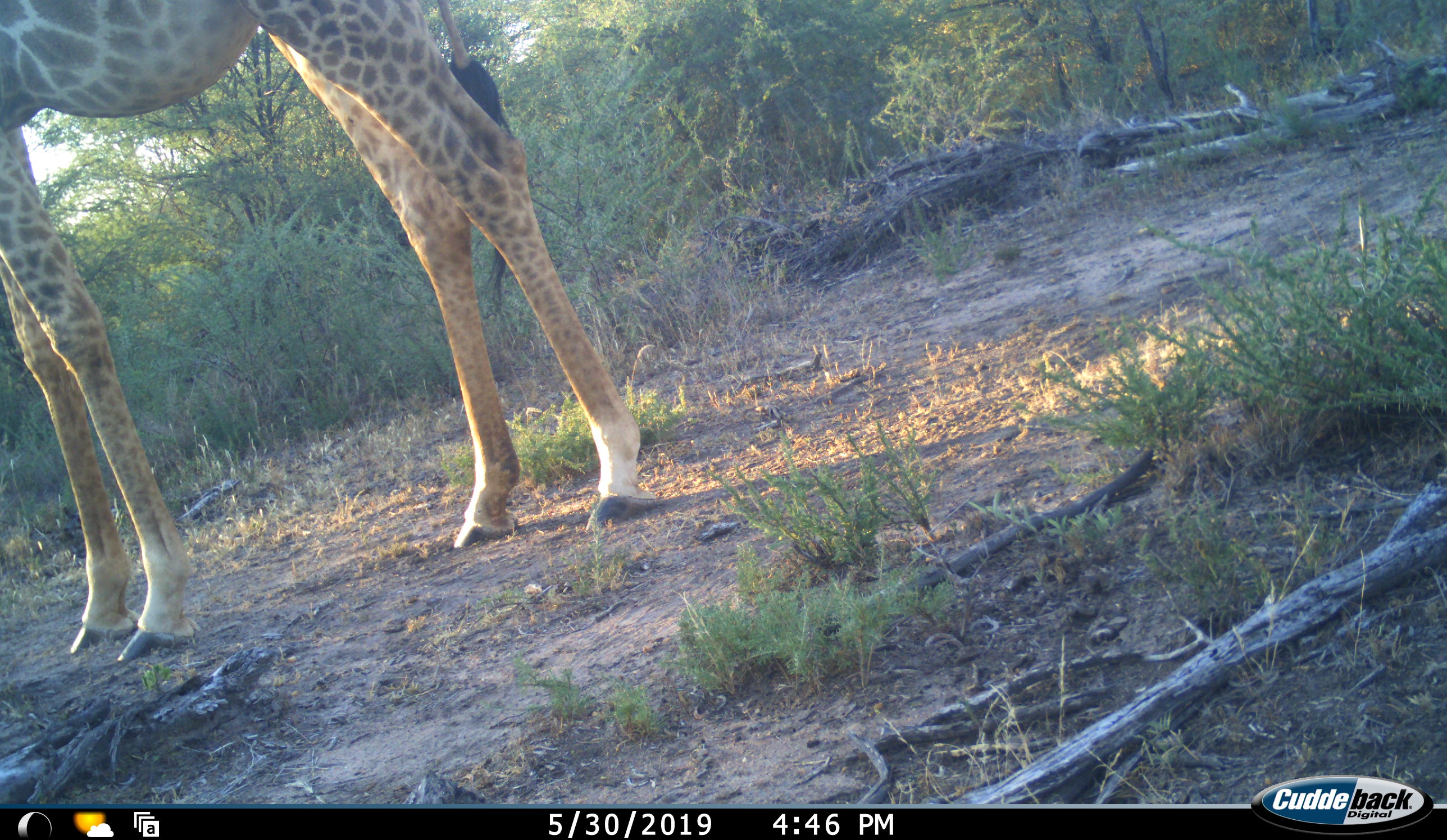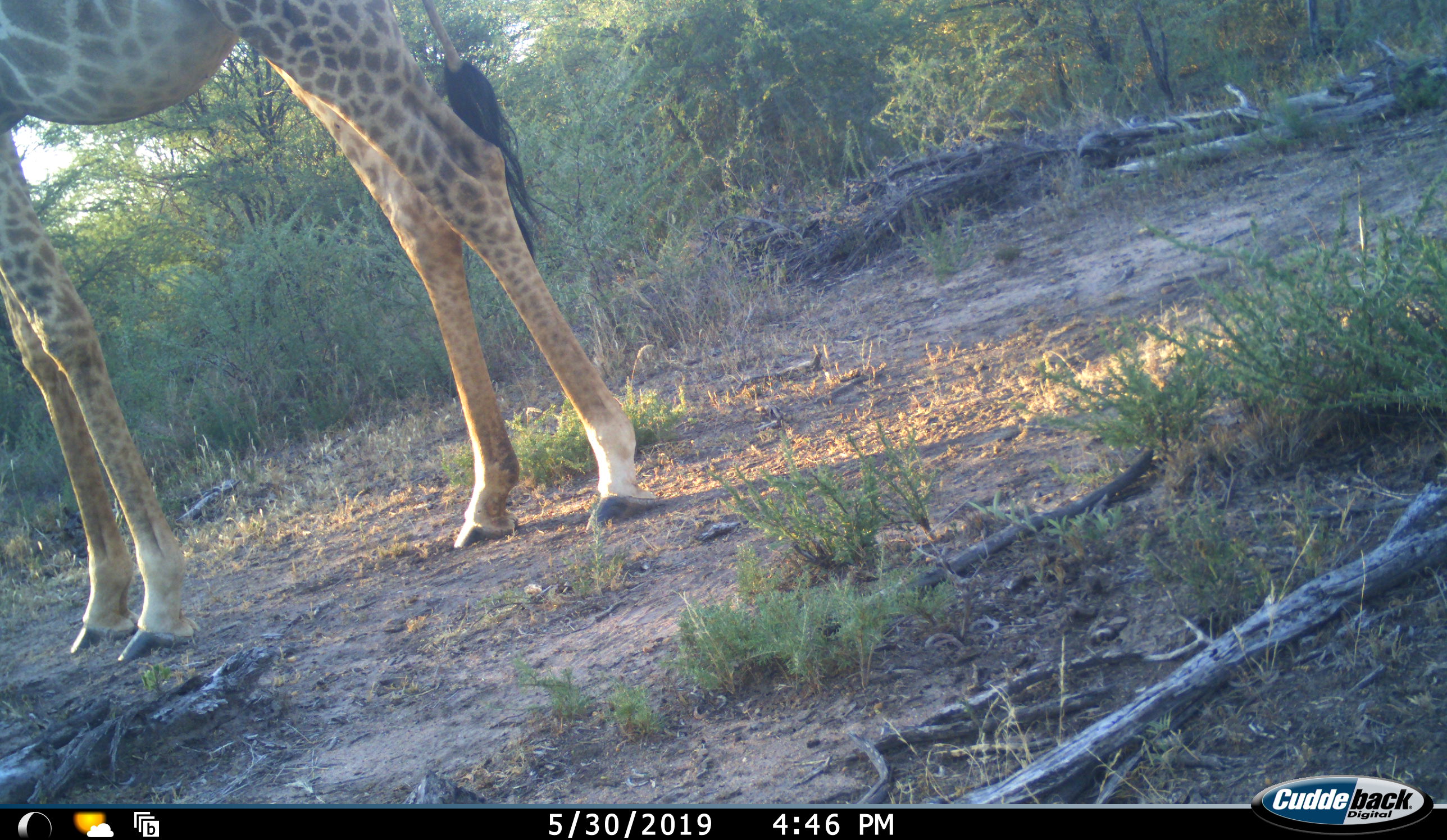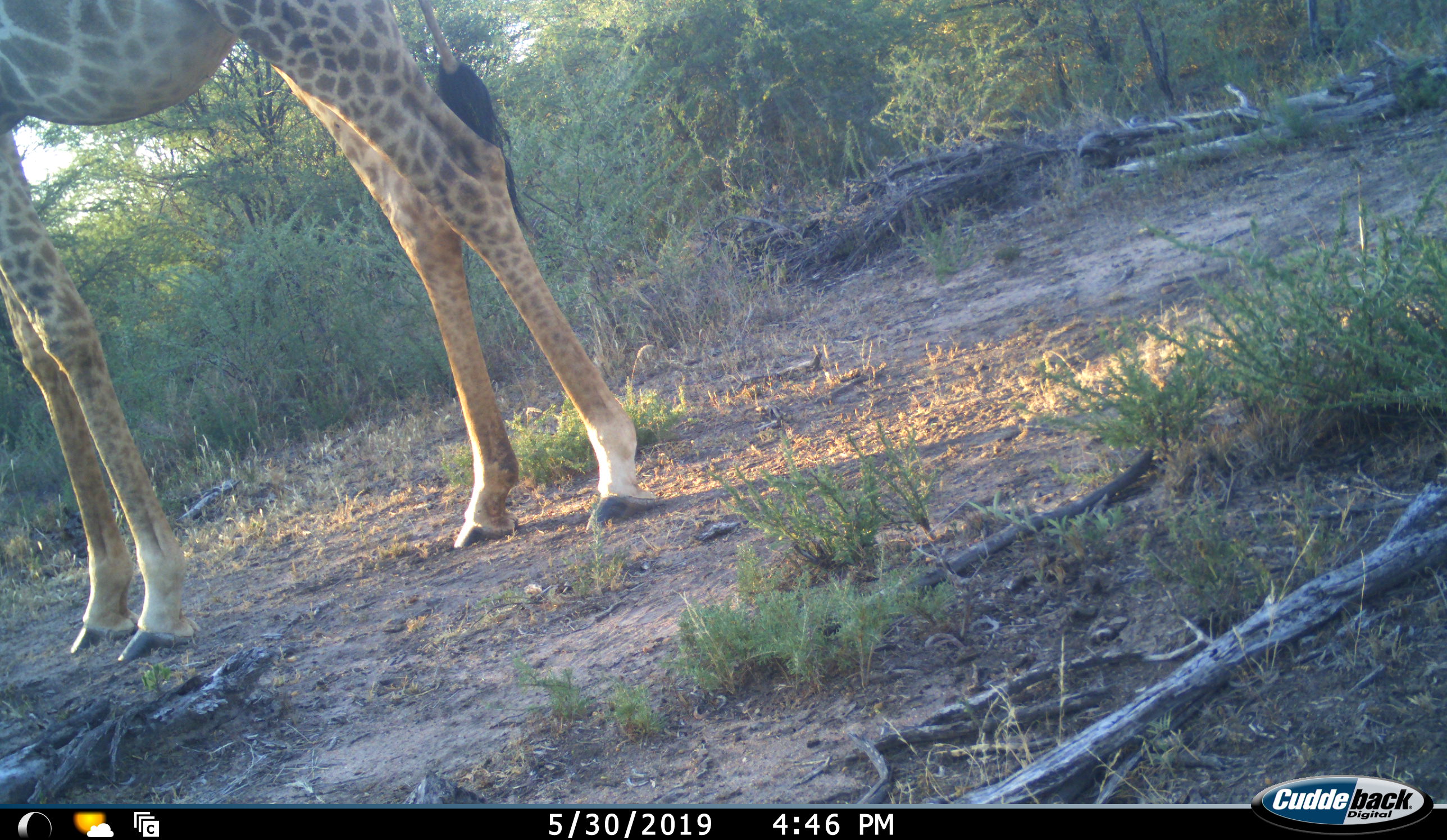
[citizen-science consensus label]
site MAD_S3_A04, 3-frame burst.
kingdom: Animalia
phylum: Chordata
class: Mammalia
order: Artiodactyla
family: Giraffidae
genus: Giraffa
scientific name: Giraffa camelopardalis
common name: giraffe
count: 1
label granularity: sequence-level